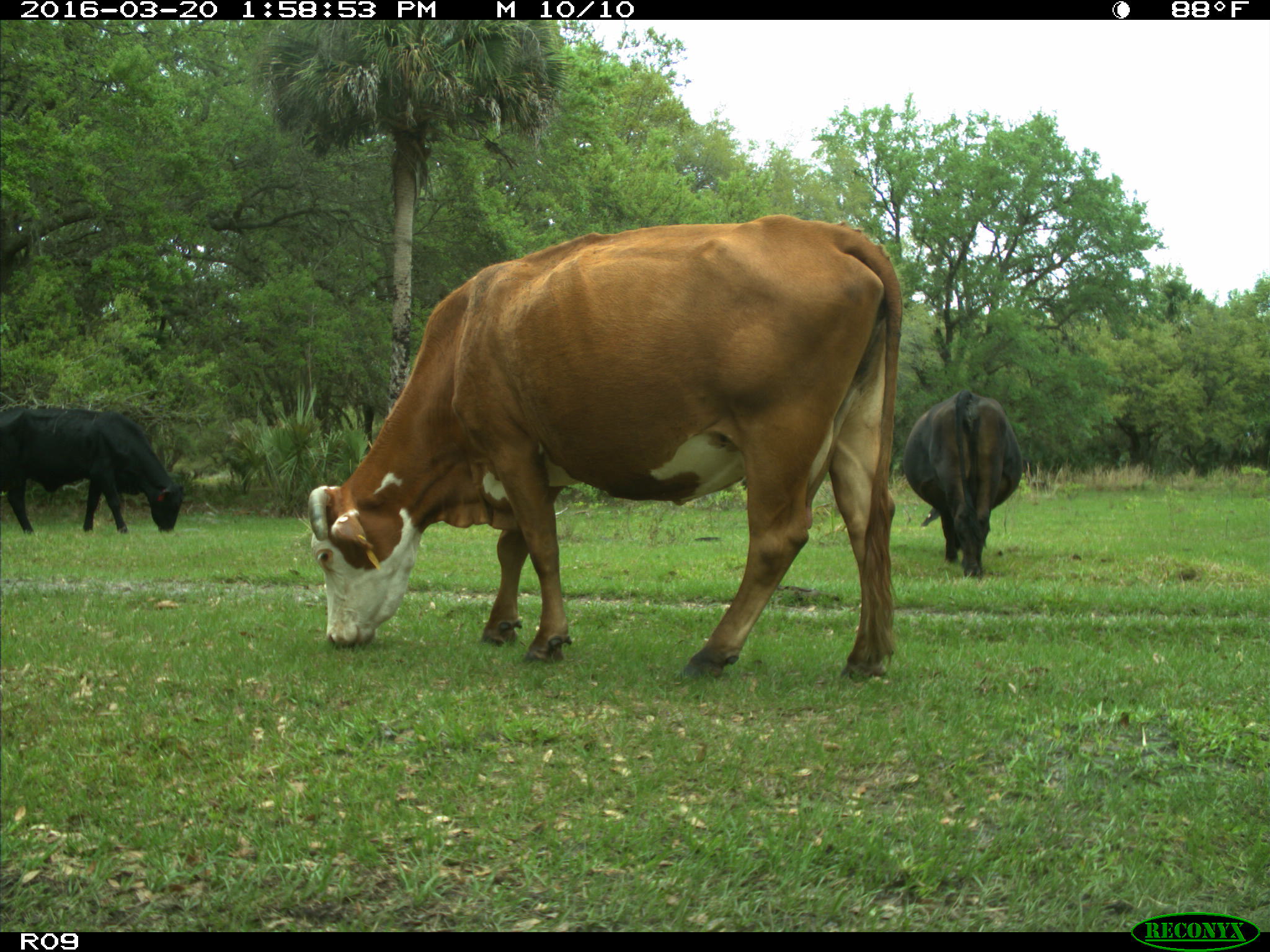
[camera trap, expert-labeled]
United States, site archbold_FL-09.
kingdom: Animalia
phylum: Chordata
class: Mammalia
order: Artiodactyla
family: Bovidae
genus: Bos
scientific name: Bos taurus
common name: domestic cow